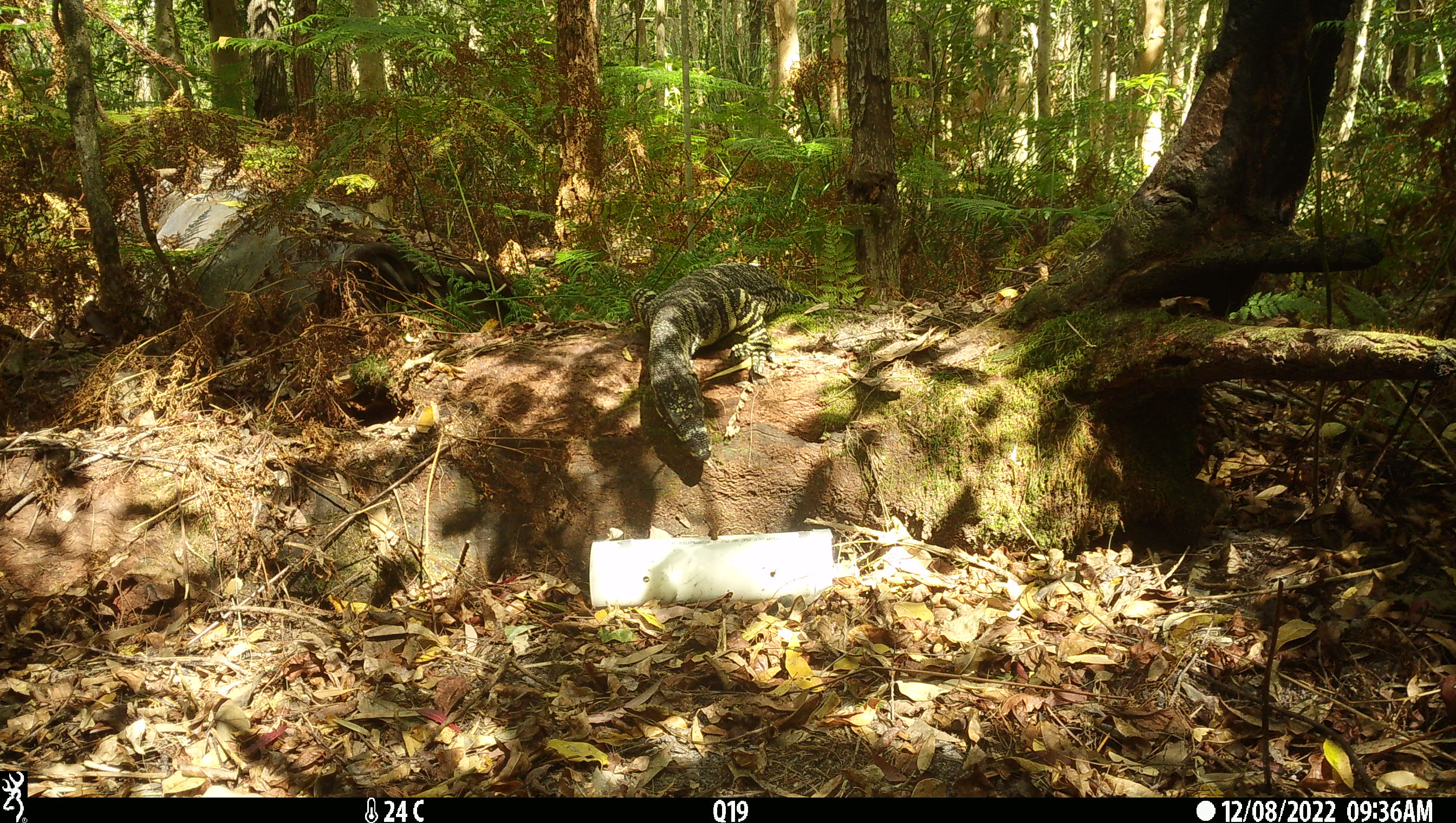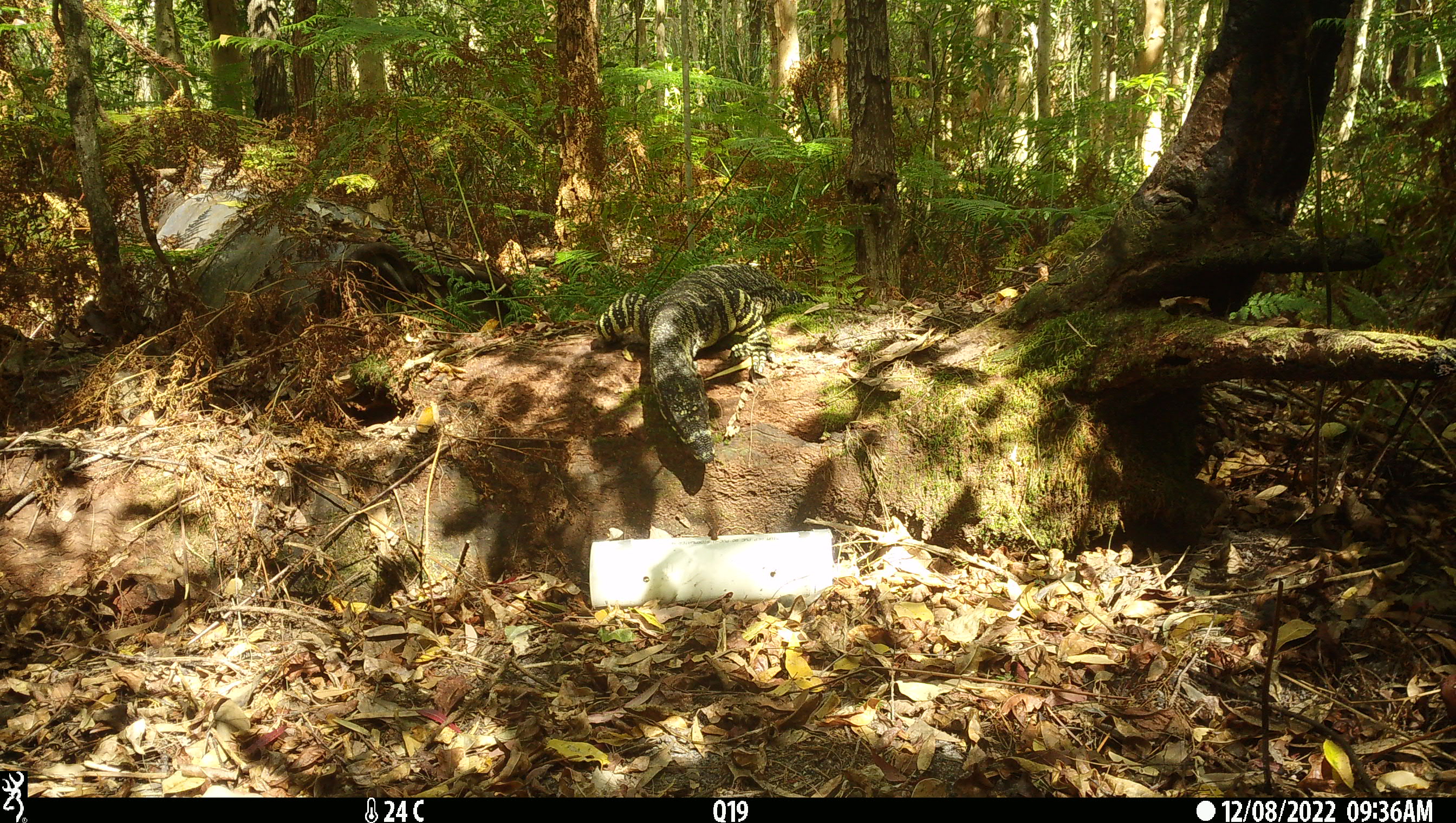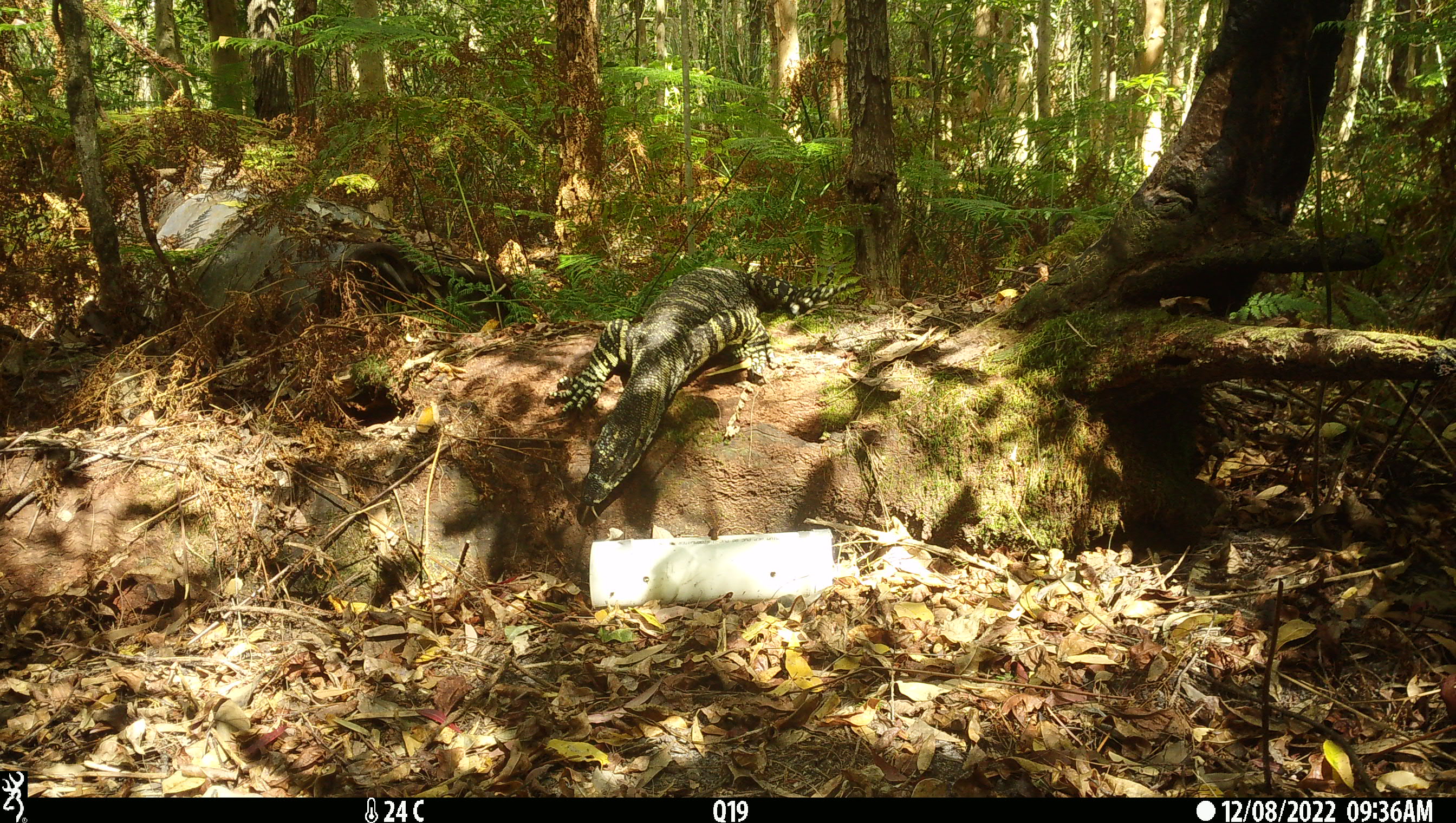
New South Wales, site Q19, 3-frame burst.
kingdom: Animalia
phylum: Chordata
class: Reptilia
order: Squamata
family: Varanidae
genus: Varanus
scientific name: Varanus varius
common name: lace monitor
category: goanna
Goanna (lace monitor) (Varanus varius).